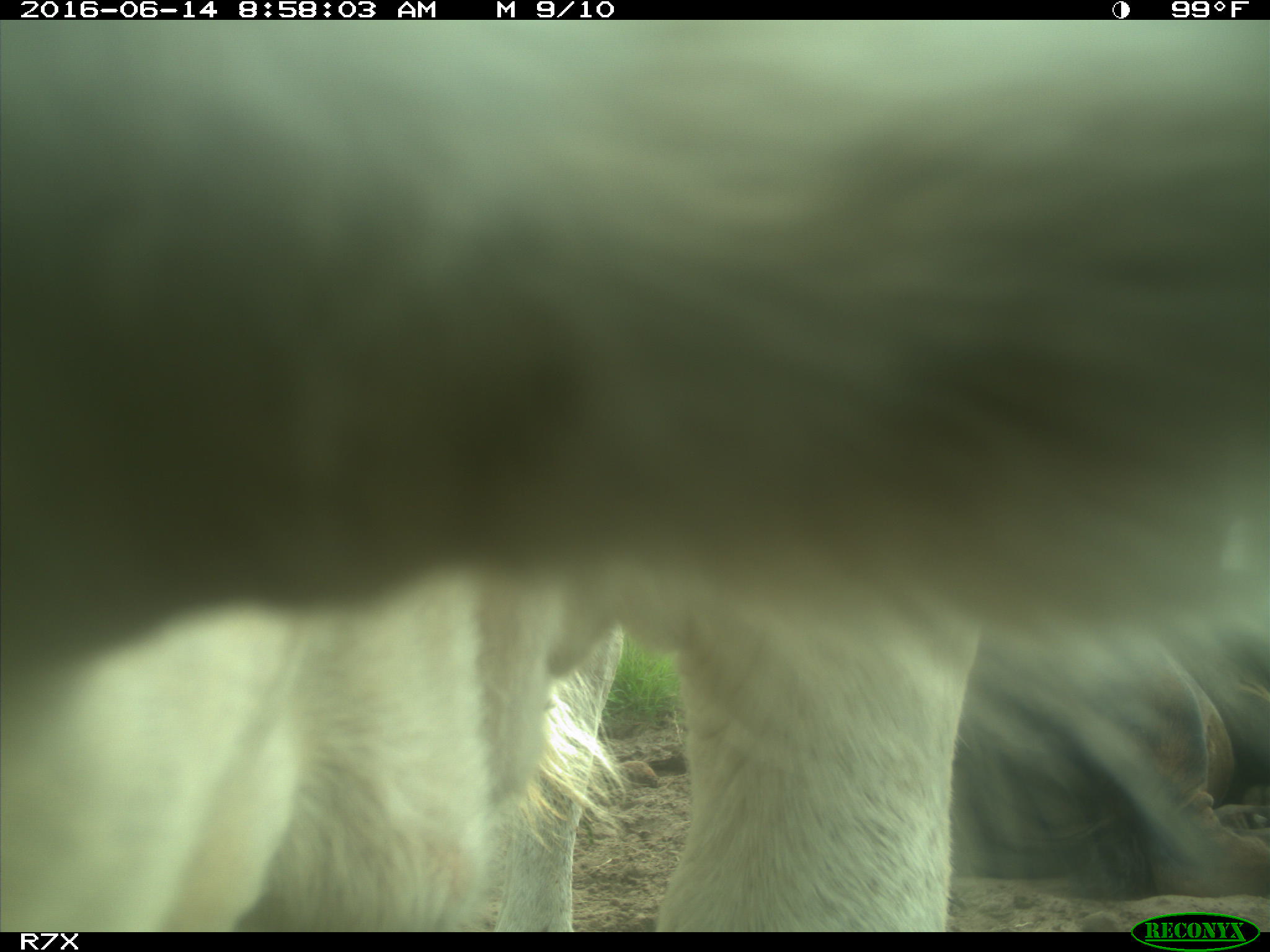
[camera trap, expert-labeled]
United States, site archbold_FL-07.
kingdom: Animalia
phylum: Chordata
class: Mammalia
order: Artiodactyla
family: Bovidae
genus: Bos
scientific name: Bos taurus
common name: domestic cow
Bos taurus (domestic cow).